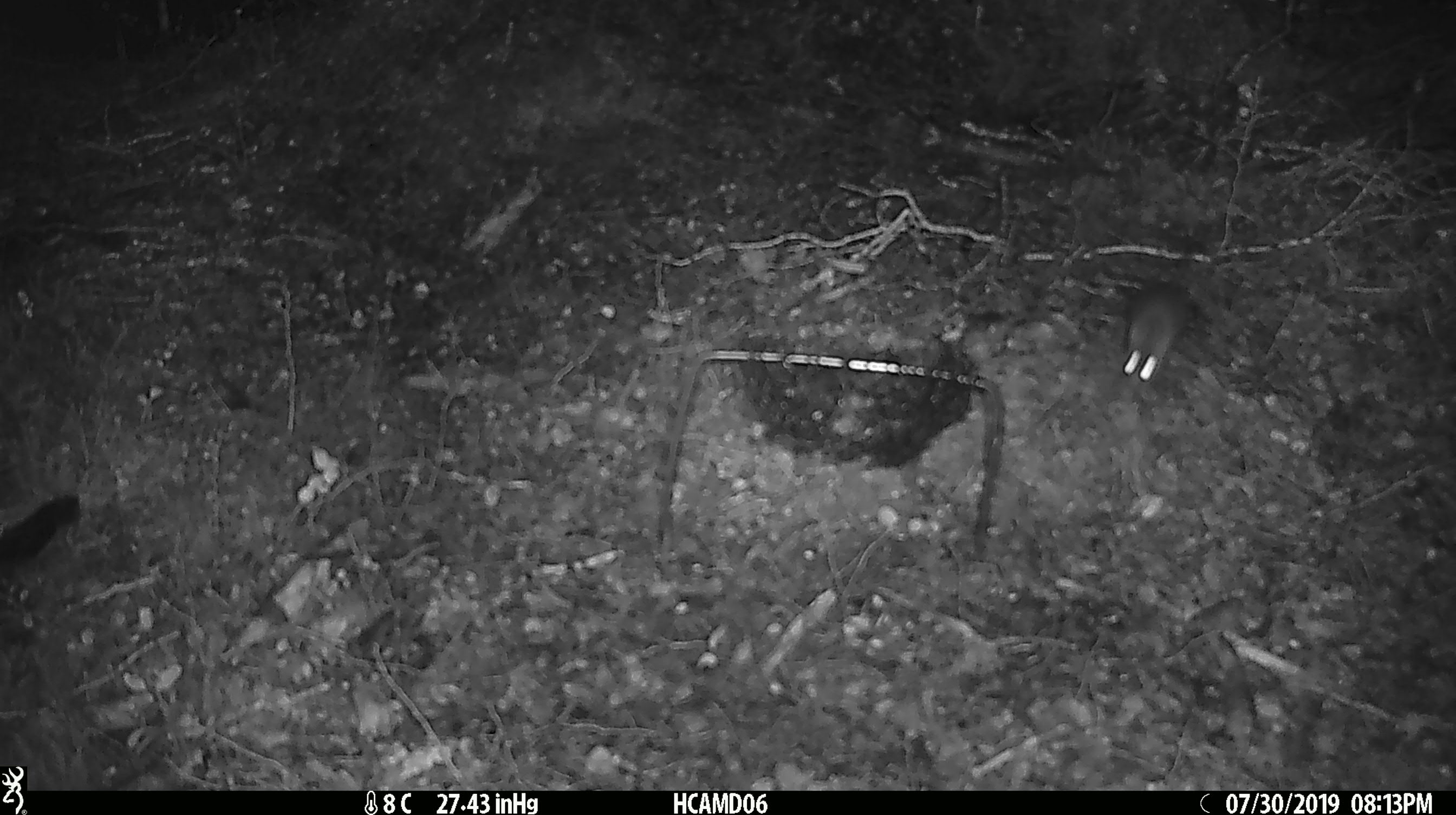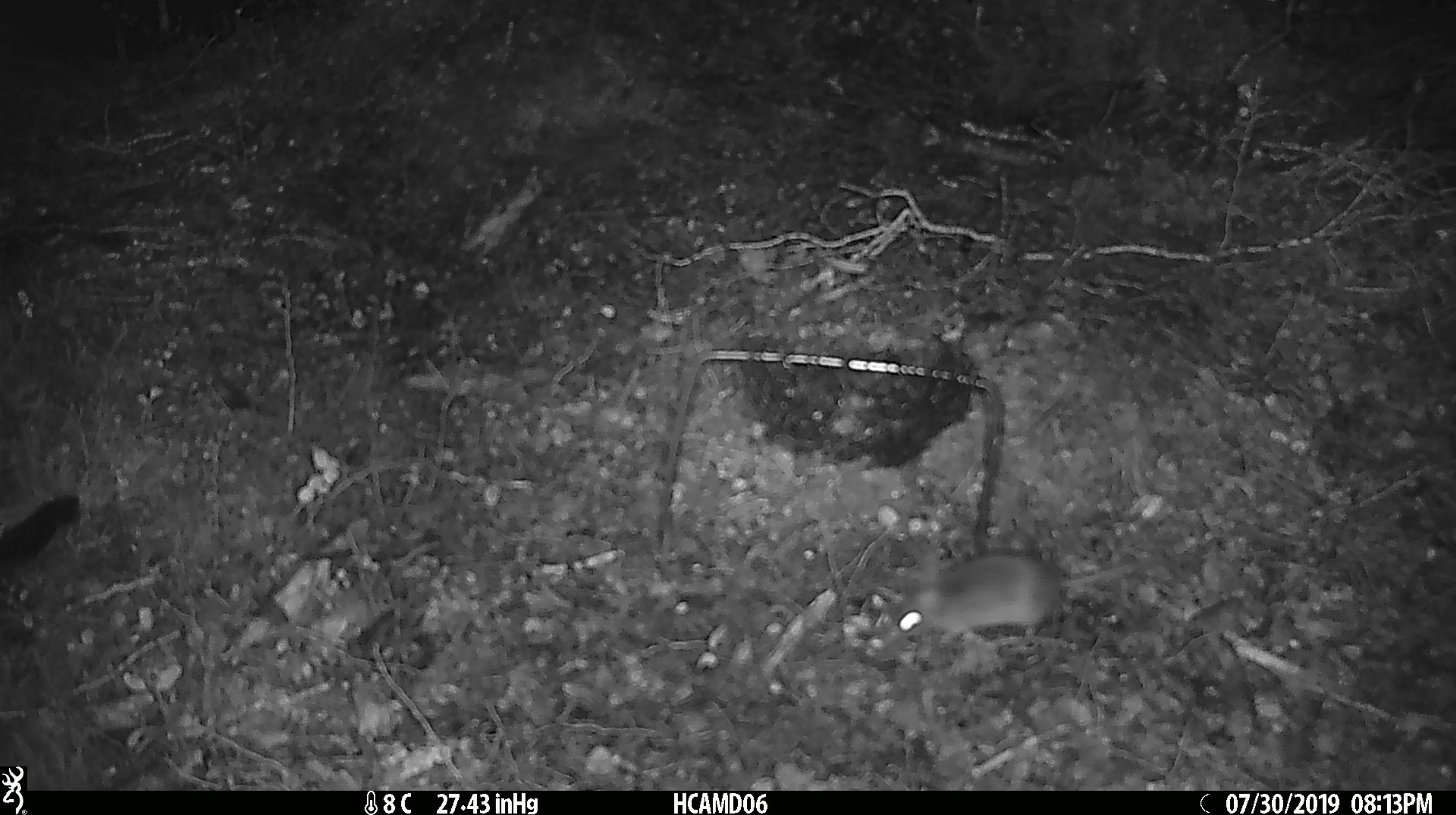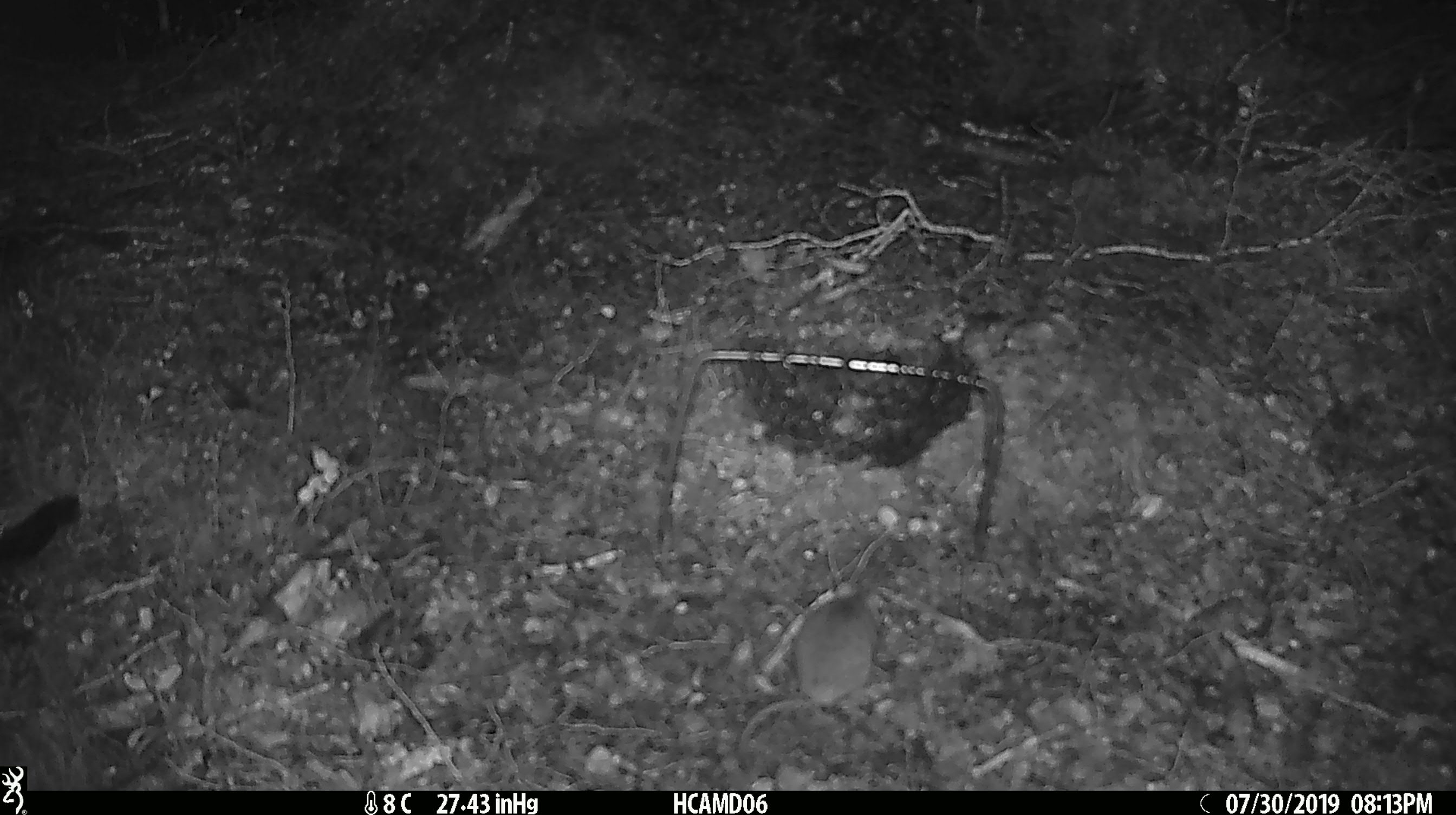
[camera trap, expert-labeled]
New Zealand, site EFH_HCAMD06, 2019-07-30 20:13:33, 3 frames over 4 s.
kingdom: Animalia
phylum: Chordata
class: Mammalia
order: Rodentia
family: Muridae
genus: Mus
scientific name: Mus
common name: mouse